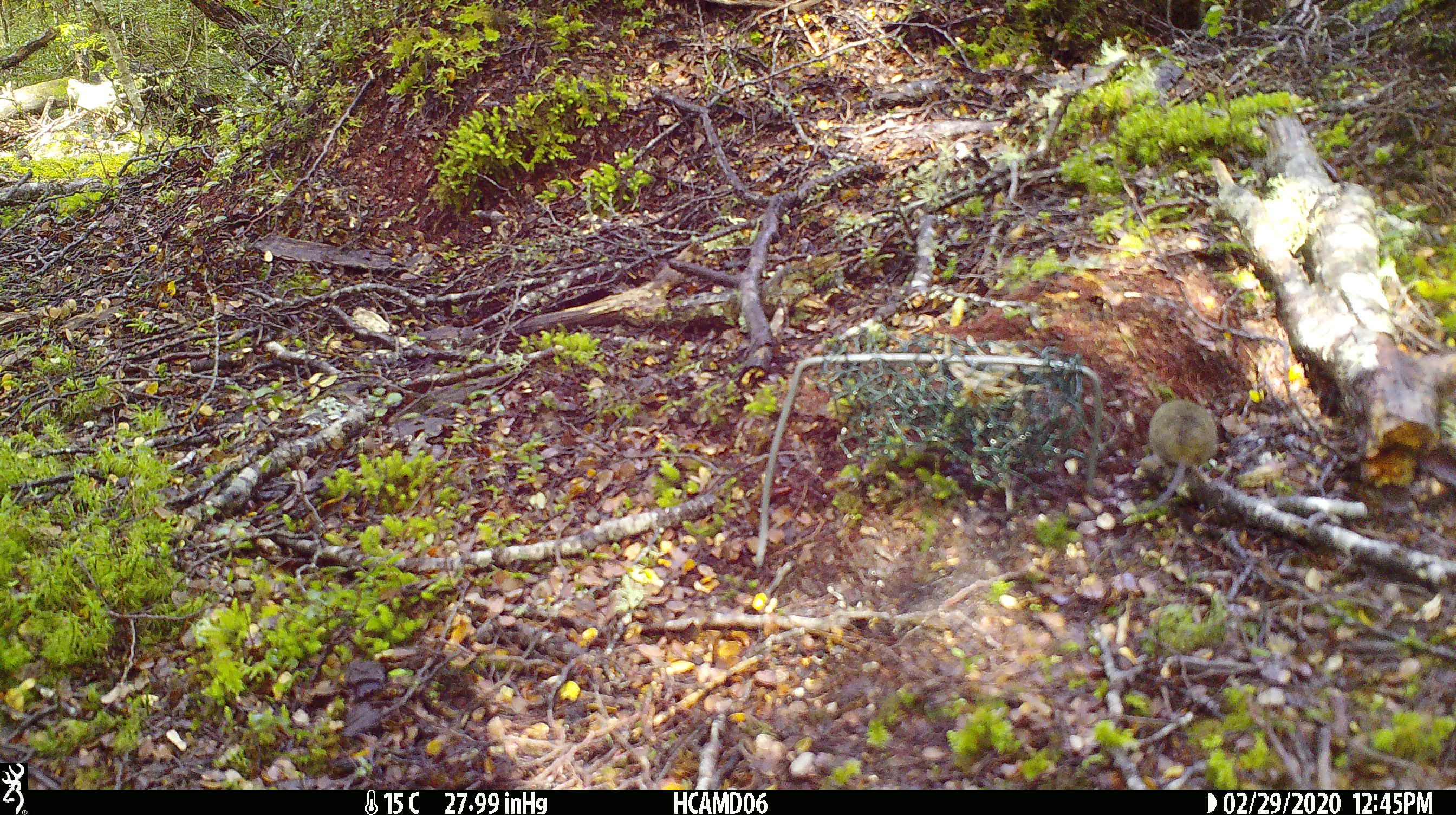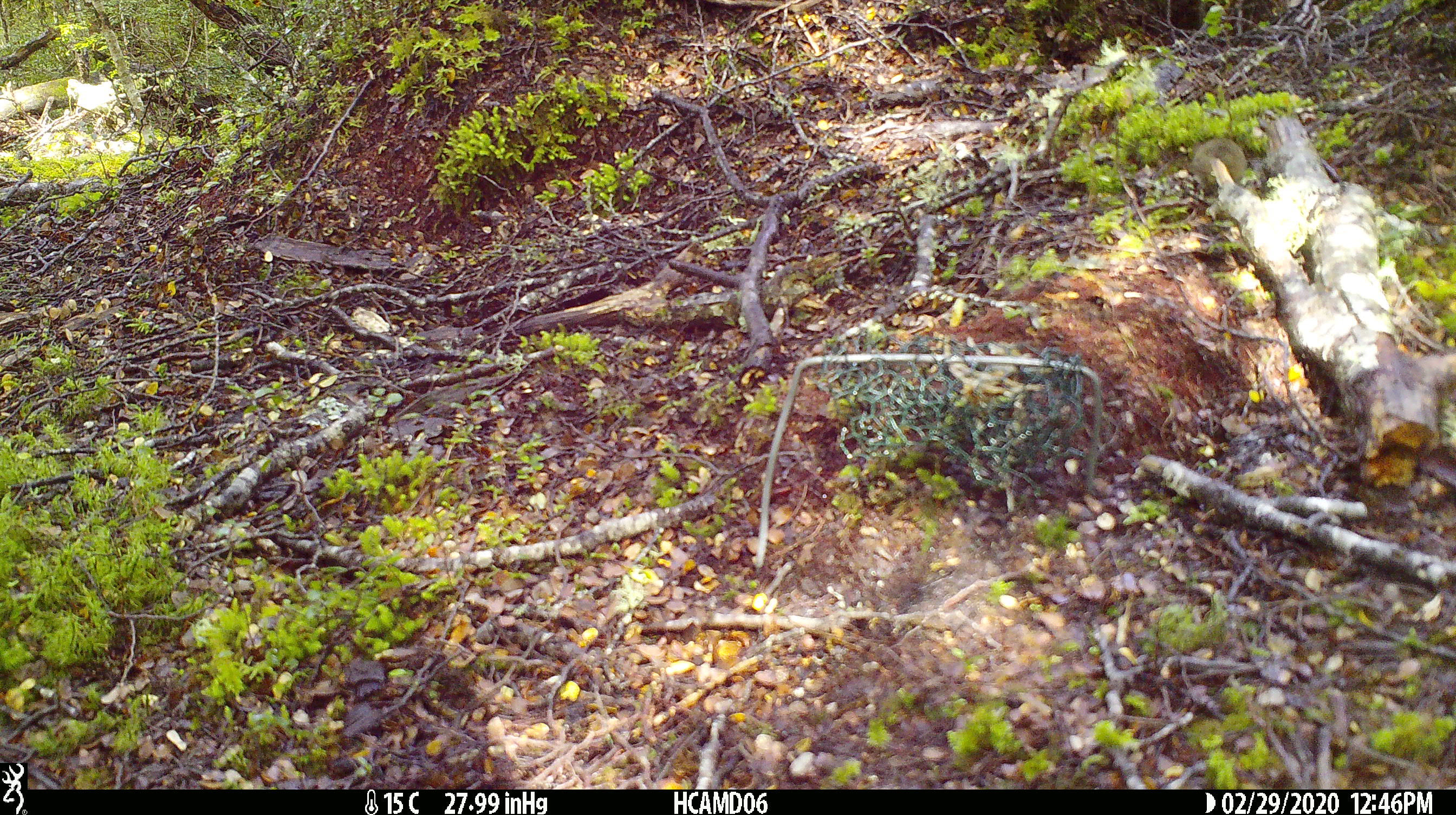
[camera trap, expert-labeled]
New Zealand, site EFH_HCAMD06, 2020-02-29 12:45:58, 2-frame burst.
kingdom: Animalia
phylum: Chordata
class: Mammalia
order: Rodentia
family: Muridae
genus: Mus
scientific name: Mus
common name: mouse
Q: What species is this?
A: Mouse (Mus).